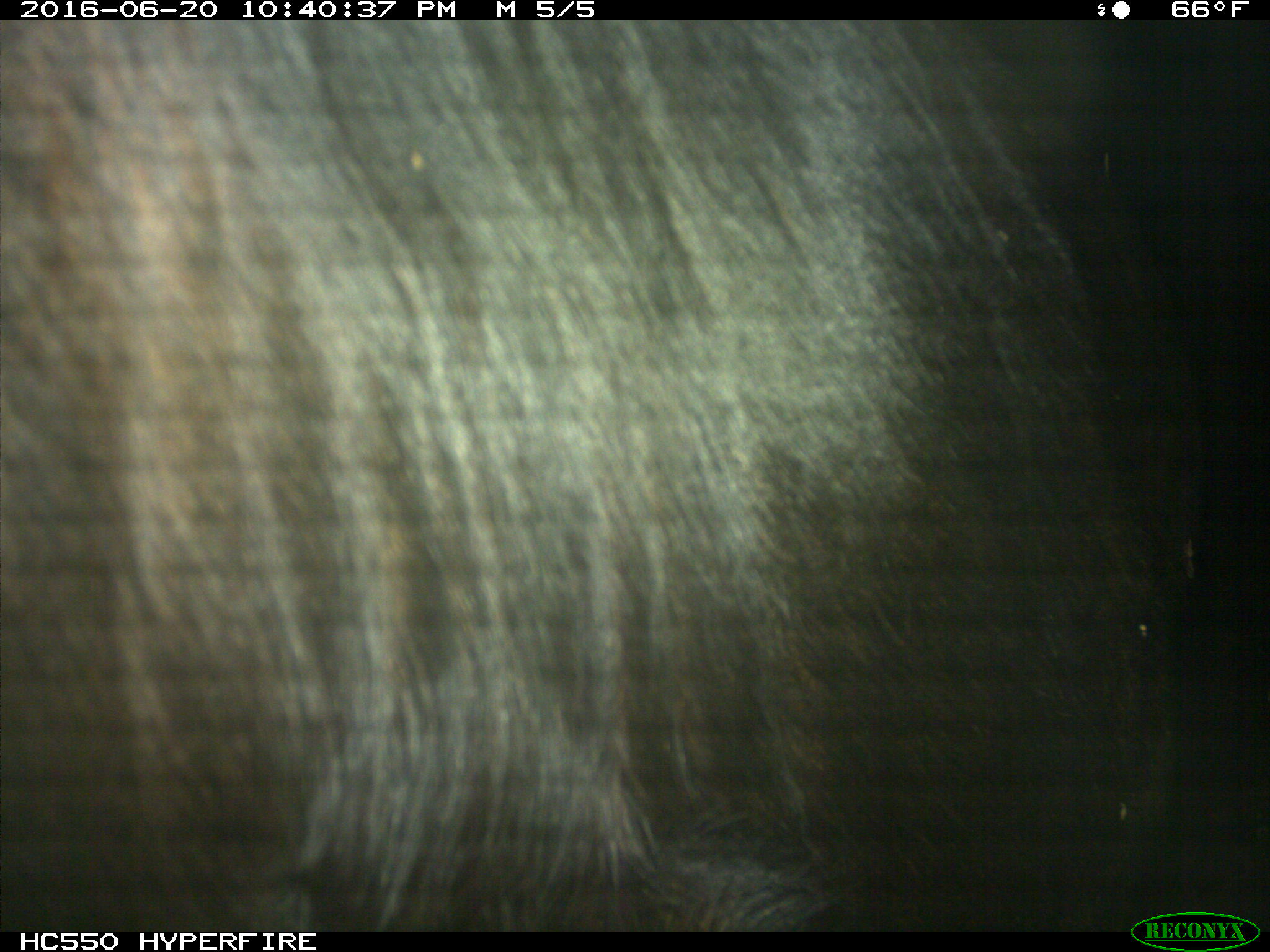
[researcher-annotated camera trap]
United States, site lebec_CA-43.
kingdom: Animalia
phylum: Chordata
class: Mammalia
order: Artiodactyla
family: Bovidae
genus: Bos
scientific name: Bos taurus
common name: domestic cow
Bos taurus (domestic cow).